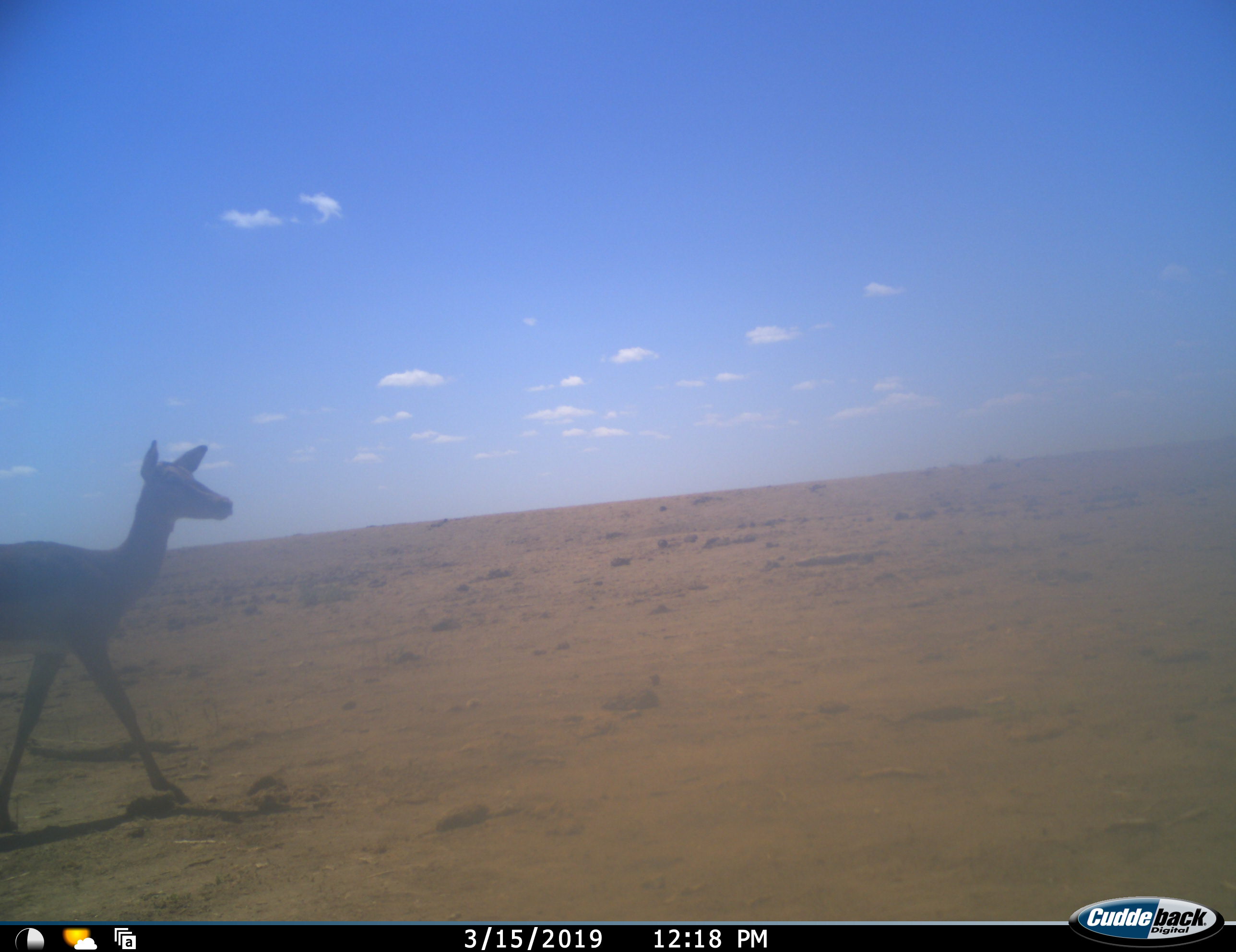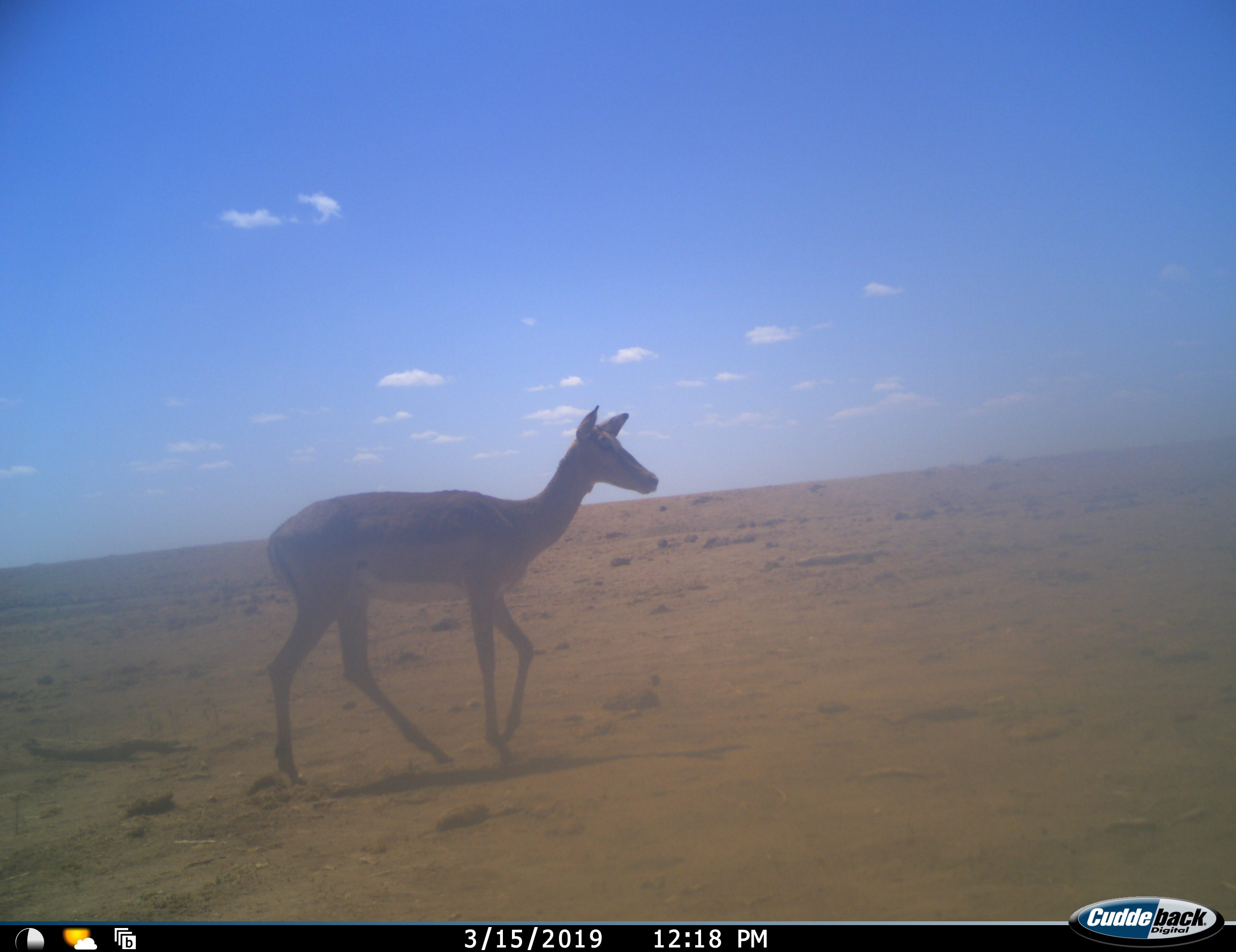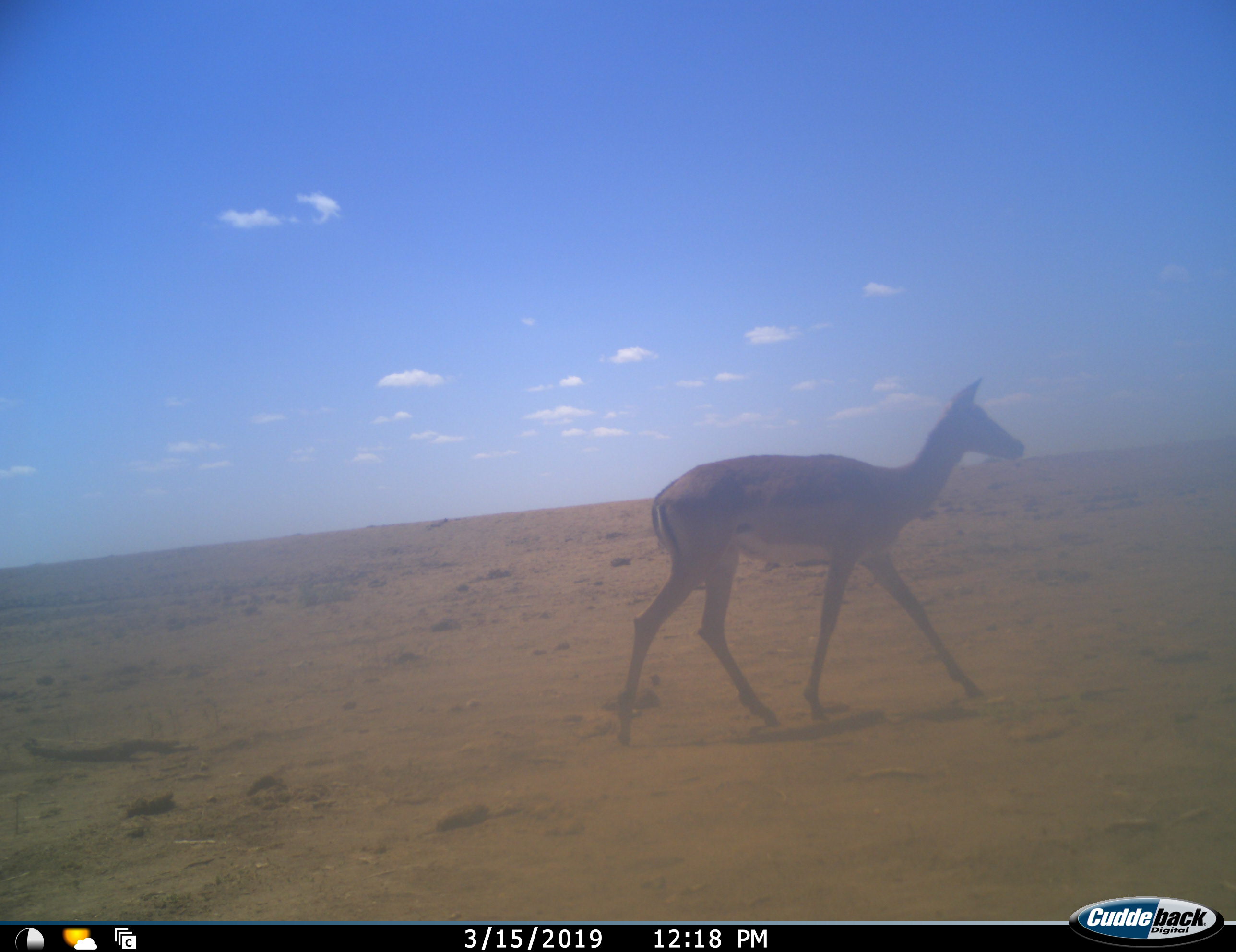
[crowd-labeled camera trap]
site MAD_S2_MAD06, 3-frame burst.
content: unidentified animal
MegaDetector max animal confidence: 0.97